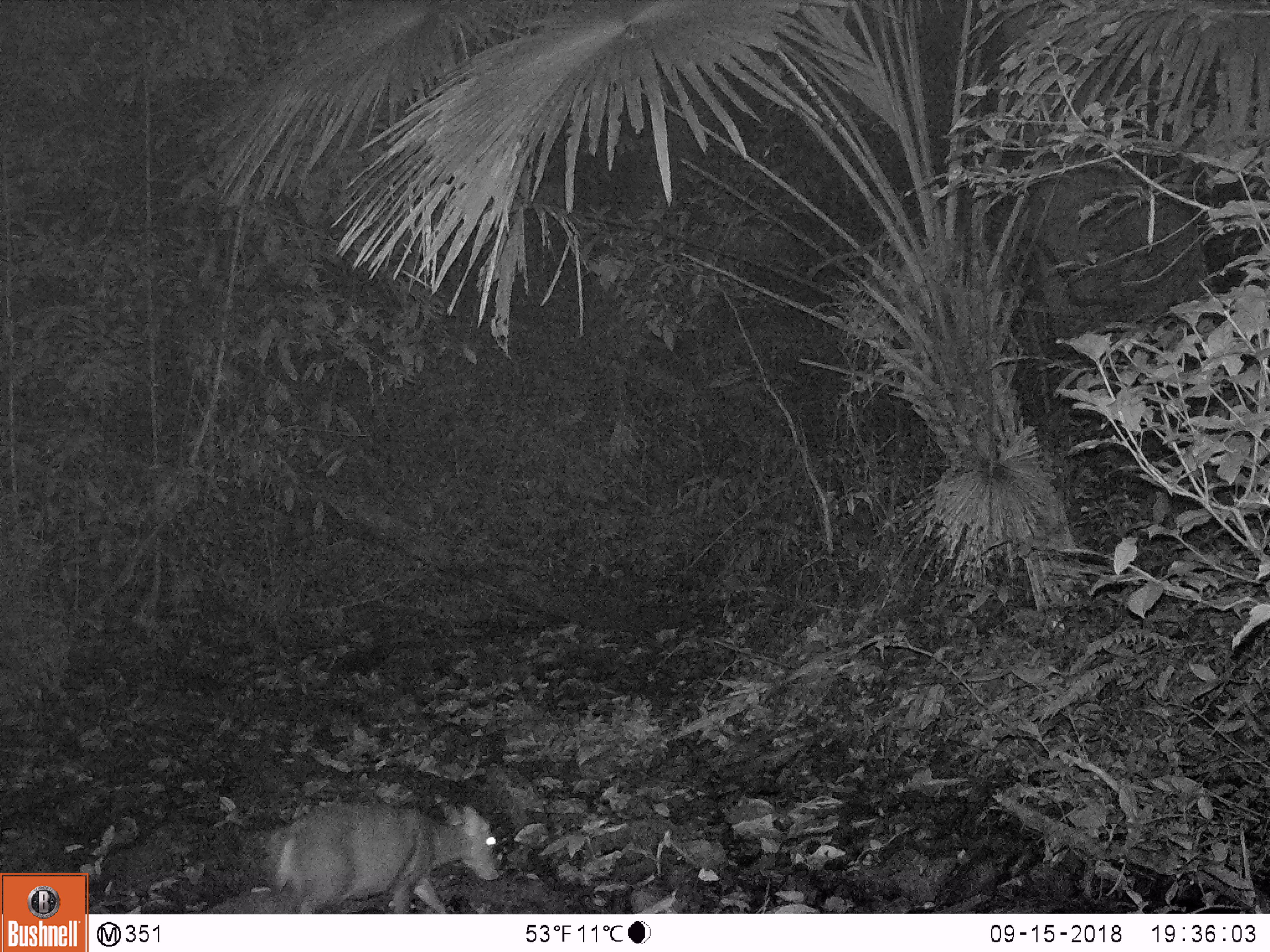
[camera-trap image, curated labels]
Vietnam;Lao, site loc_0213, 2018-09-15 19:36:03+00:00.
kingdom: Animalia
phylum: Chordata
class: Mammalia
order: Artiodactyla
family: Cervidae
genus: Muntiacus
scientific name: Muntiacus rooseveltorum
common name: roosevelt's muntjac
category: roosevelts muntjac group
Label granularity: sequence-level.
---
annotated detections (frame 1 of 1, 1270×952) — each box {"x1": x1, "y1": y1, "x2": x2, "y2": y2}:
roosevelts muntjac group: {"x1": 262, "y1": 800, "x2": 501, "y2": 914}